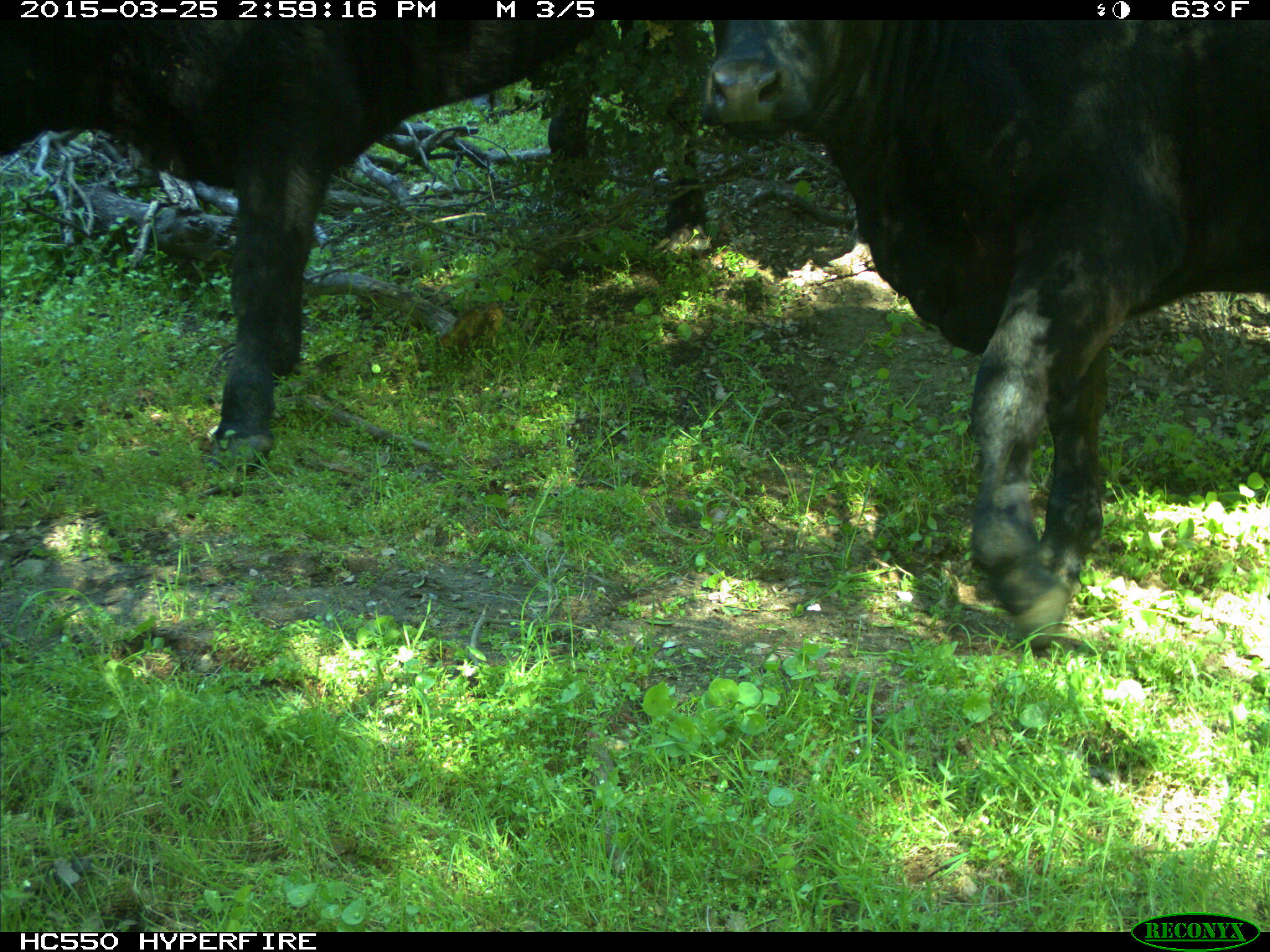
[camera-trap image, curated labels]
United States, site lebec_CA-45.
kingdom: Animalia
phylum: Chordata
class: Mammalia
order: Artiodactyla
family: Bovidae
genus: Bos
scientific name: Bos taurus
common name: domestic cow